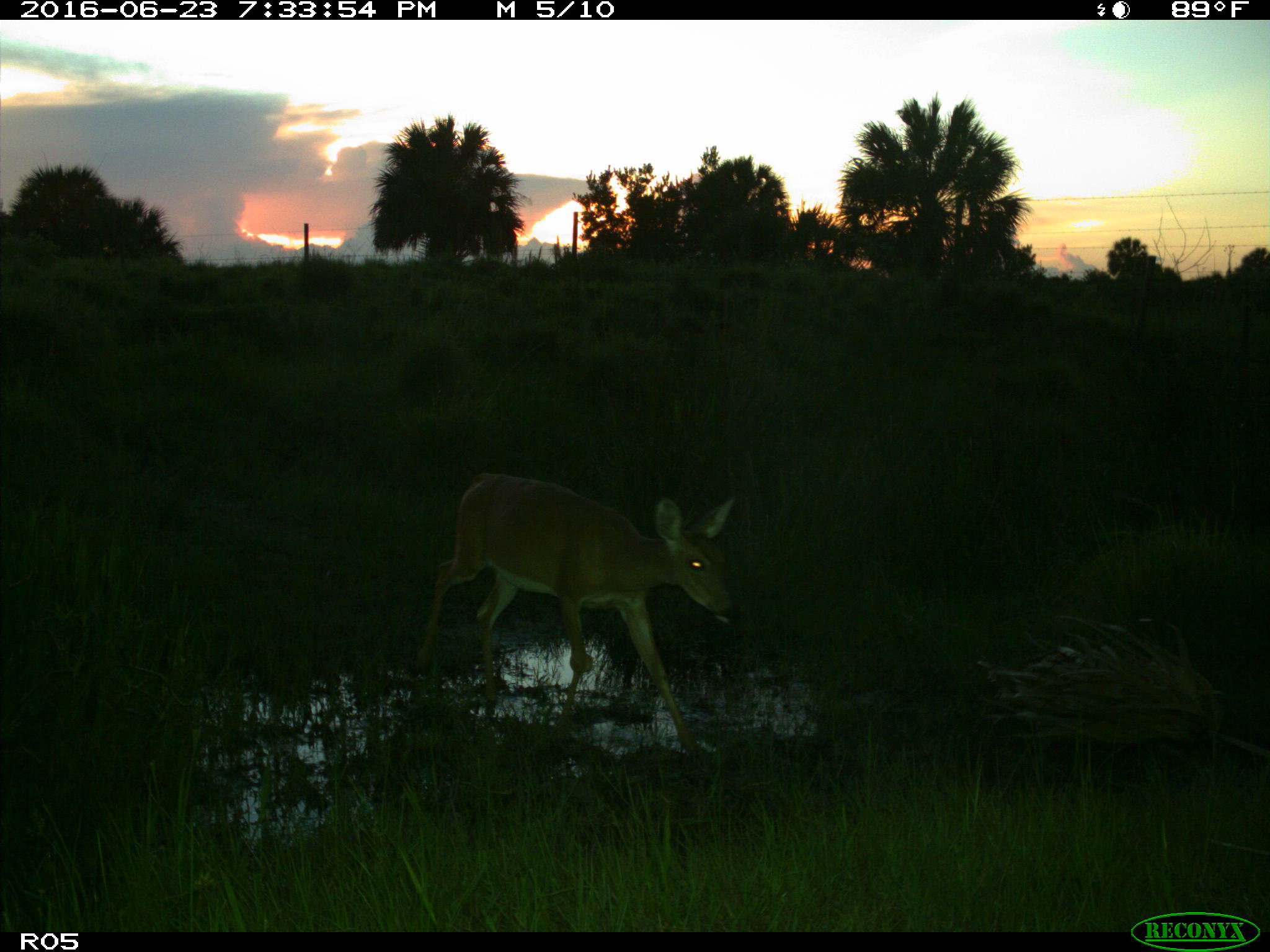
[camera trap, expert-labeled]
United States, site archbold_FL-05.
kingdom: Animalia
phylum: Chordata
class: Mammalia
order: Artiodactyla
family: Cervidae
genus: Odocoileus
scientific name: Odocoileus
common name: deer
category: unidentified deer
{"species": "unidentified deer (deer) (Odocoileus)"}